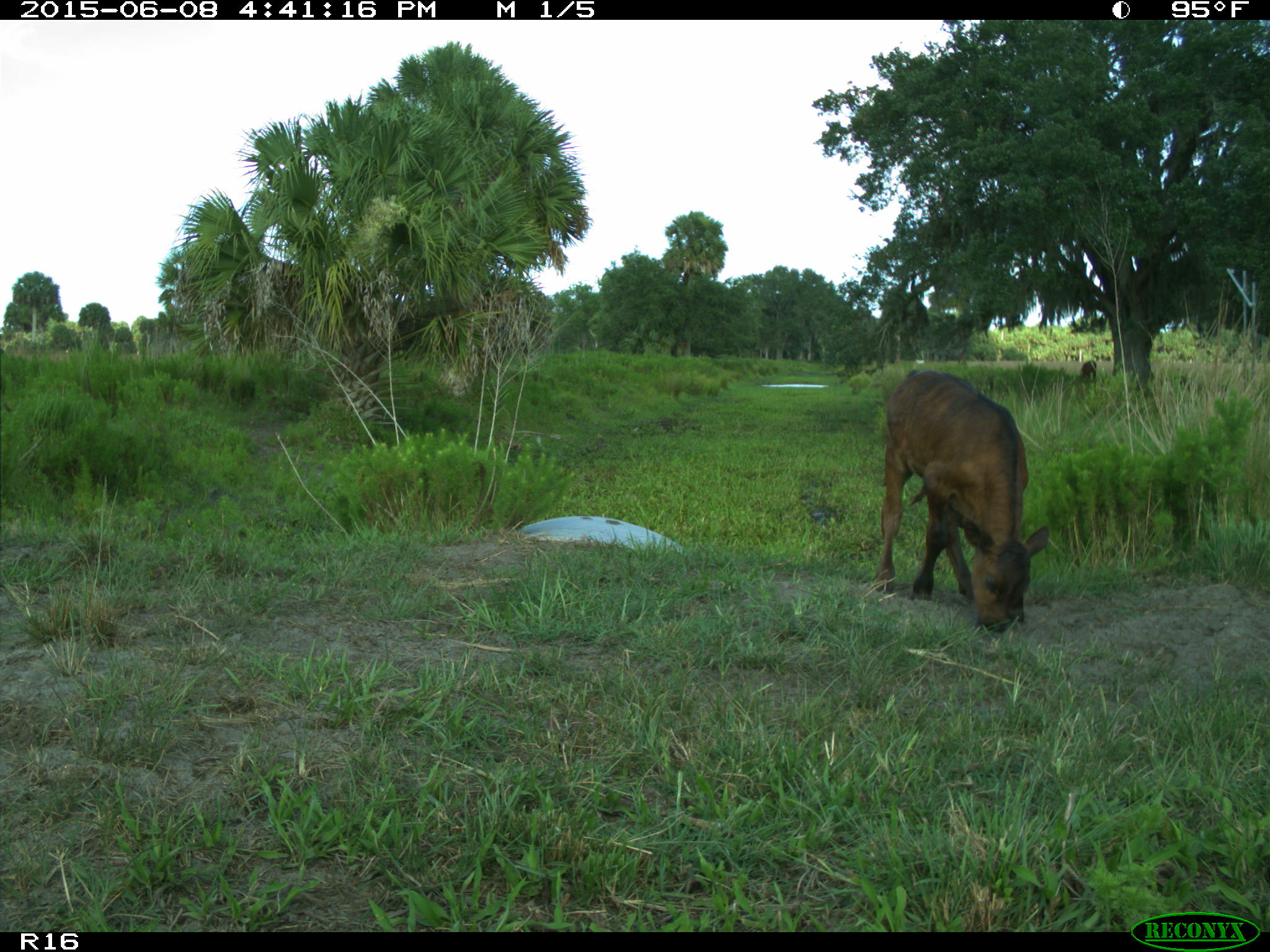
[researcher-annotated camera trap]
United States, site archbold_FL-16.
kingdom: Animalia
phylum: Chordata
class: Mammalia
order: Artiodactyla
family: Bovidae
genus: Bos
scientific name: Bos taurus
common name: domestic cow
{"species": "Bos taurus (domestic cow)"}